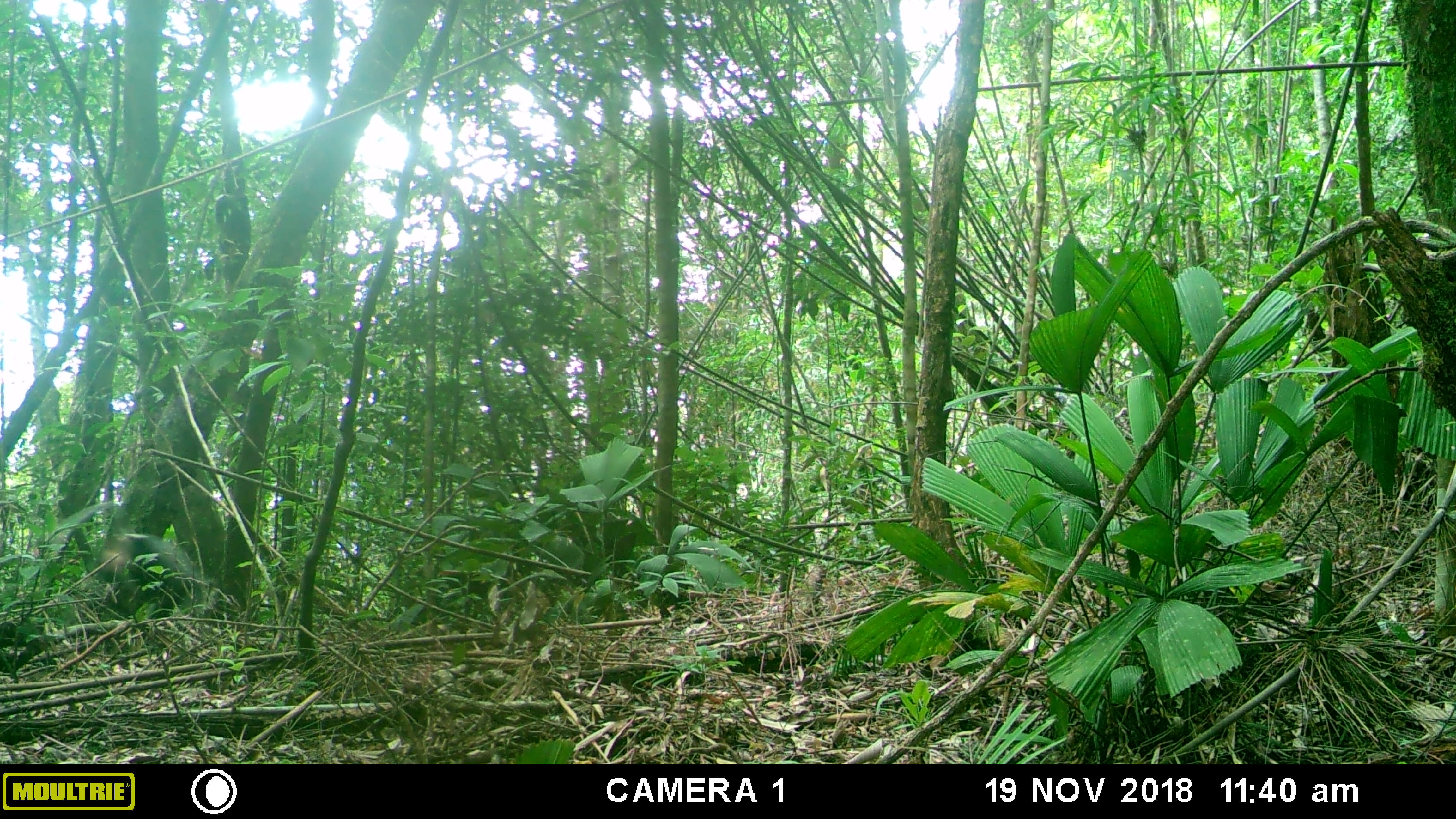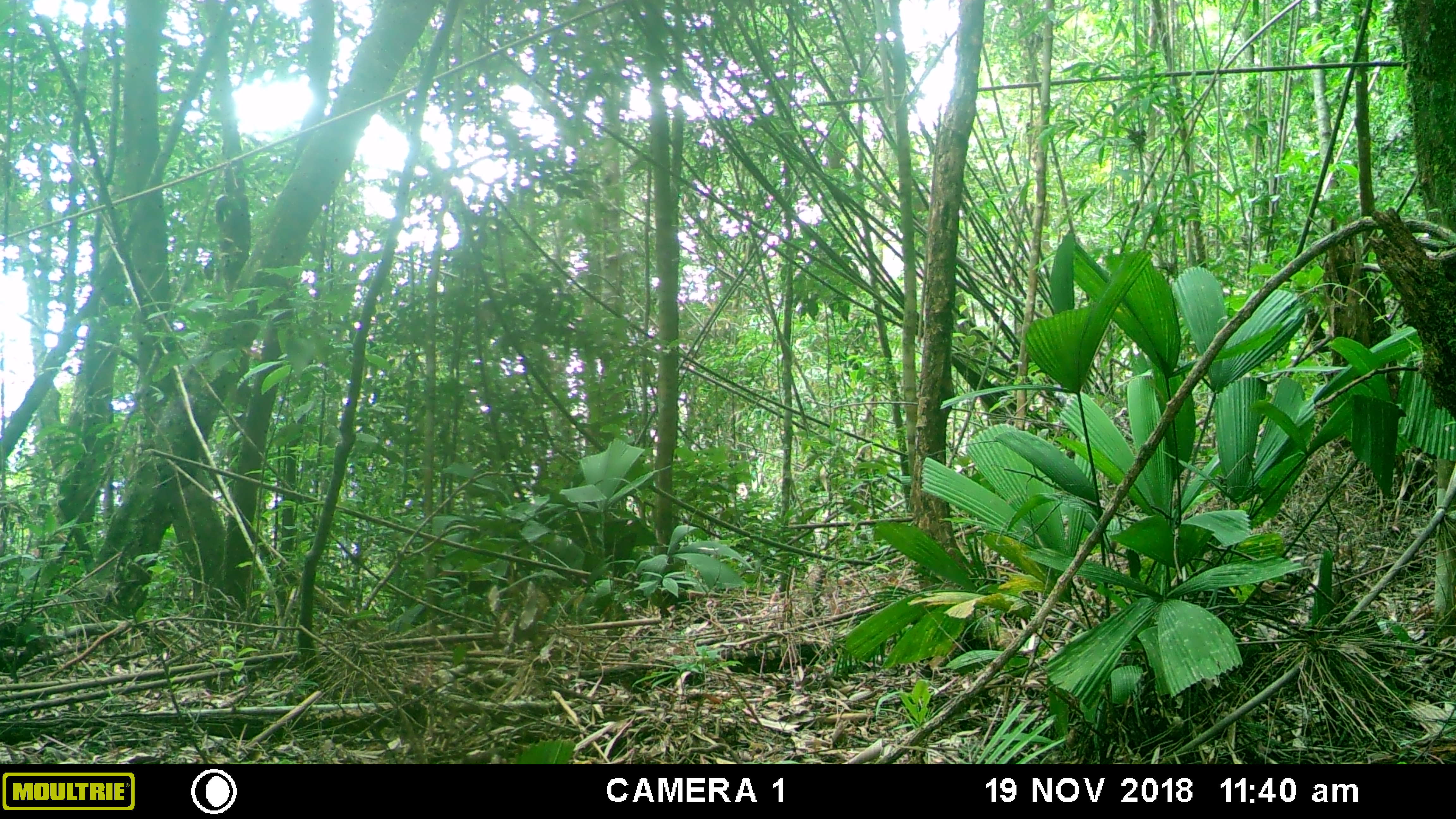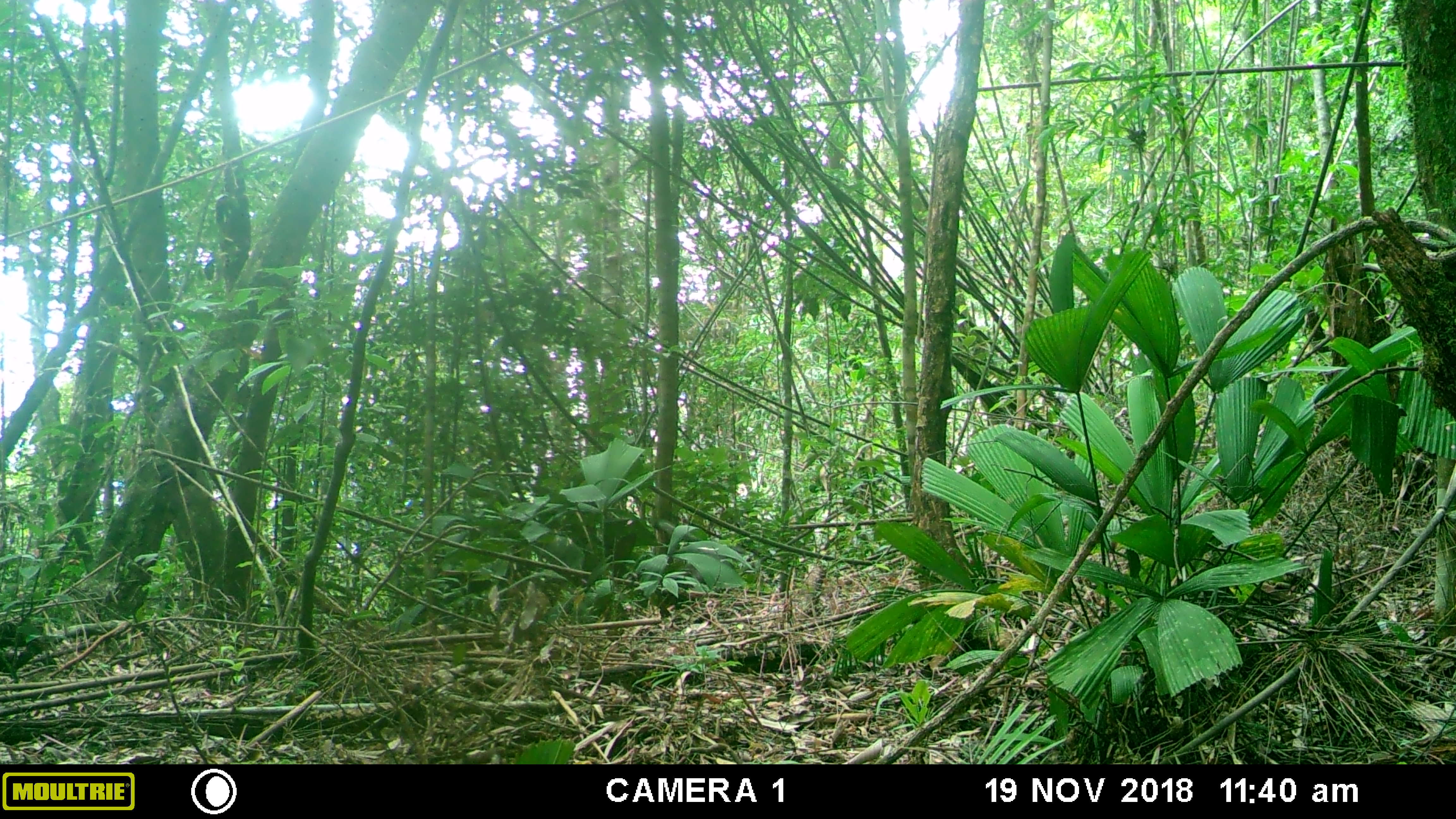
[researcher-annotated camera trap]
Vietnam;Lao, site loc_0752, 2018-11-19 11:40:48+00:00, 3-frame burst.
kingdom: Animalia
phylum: Chordata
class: Mammalia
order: Primates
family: Cercopithecidae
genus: Pygathrix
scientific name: Pygathrix nemaeus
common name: red-shanked douc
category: red shanked douc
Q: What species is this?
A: Red shanked douc (red-shanked douc) (Pygathrix nemaeus).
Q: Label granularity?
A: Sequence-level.